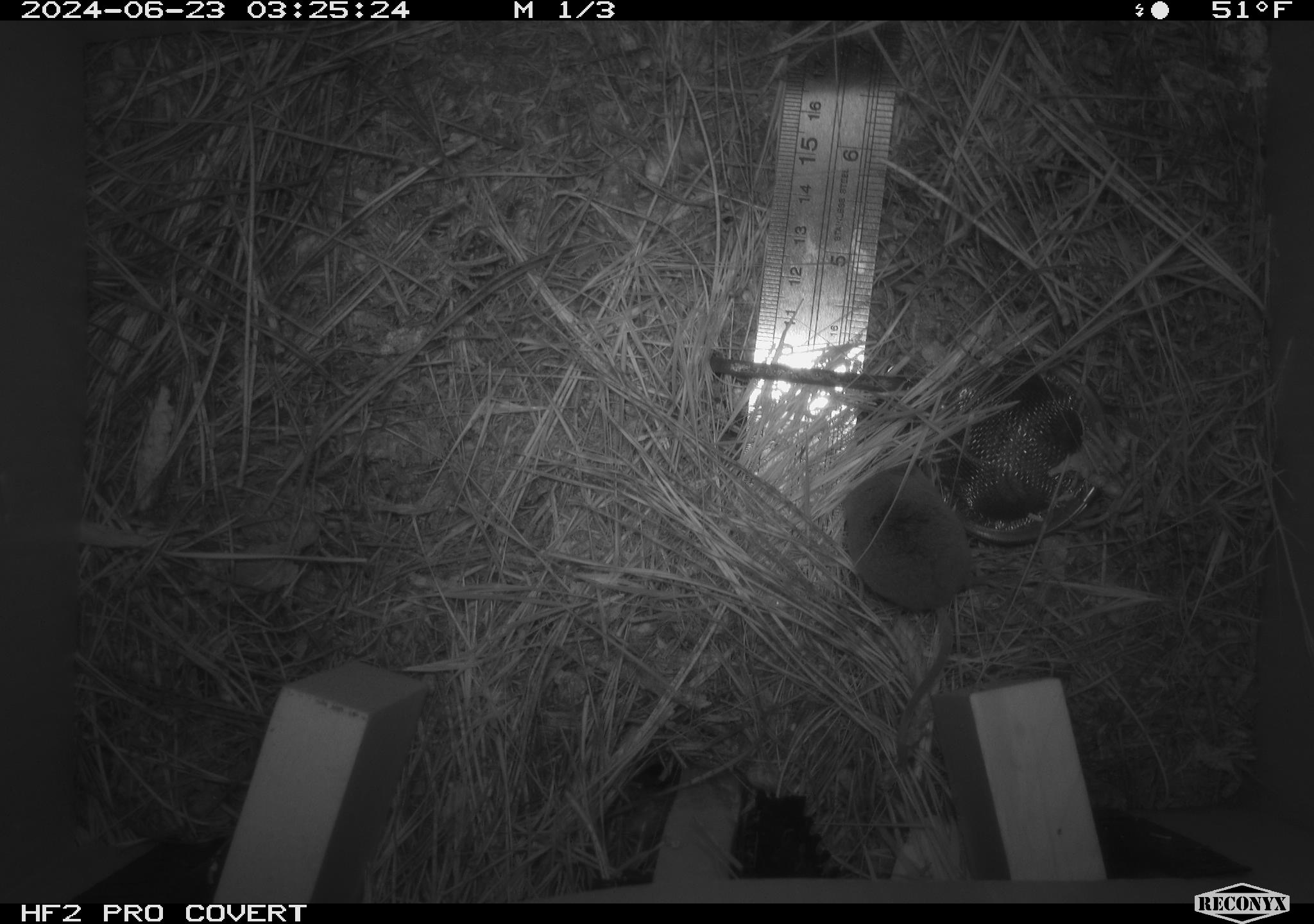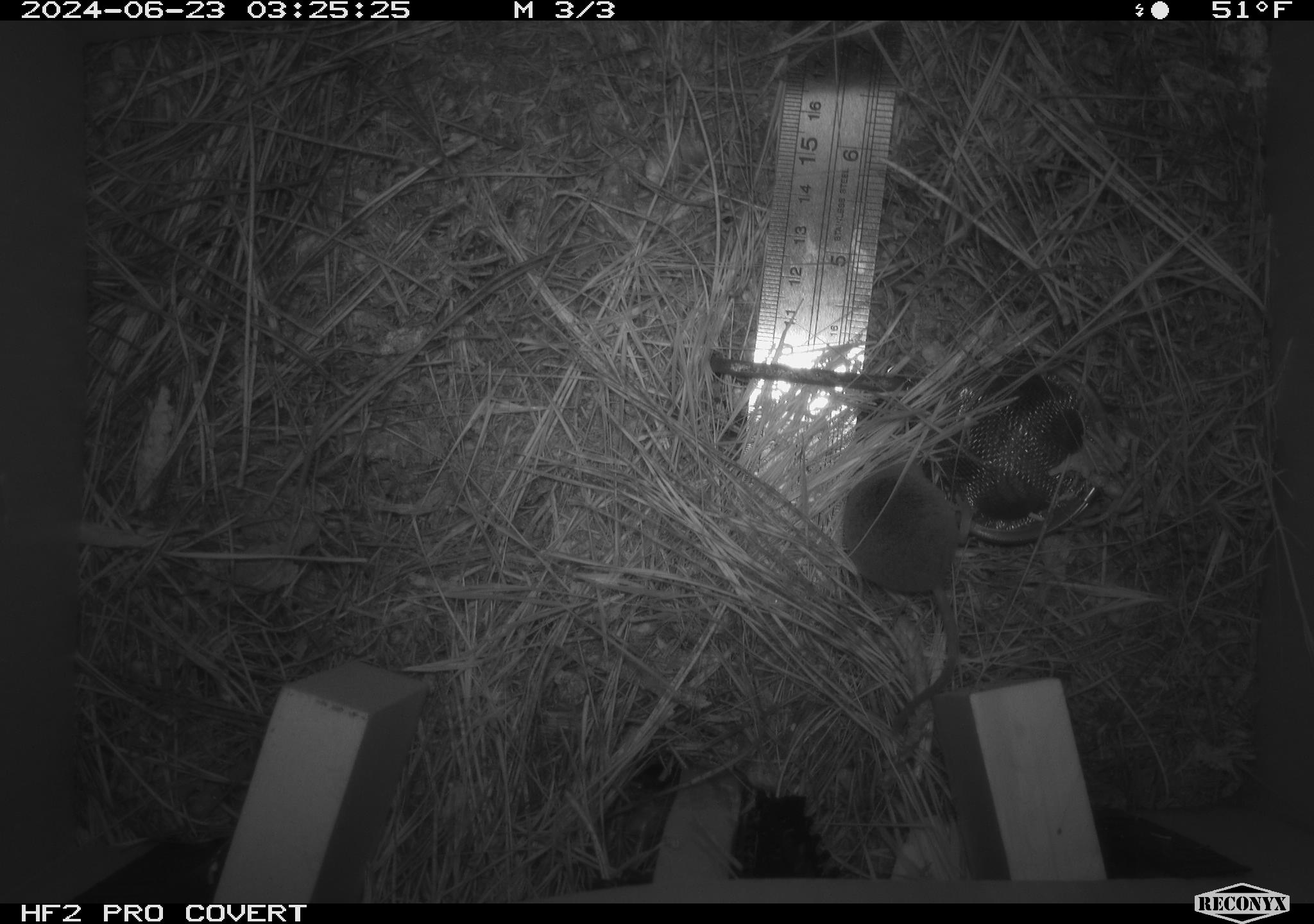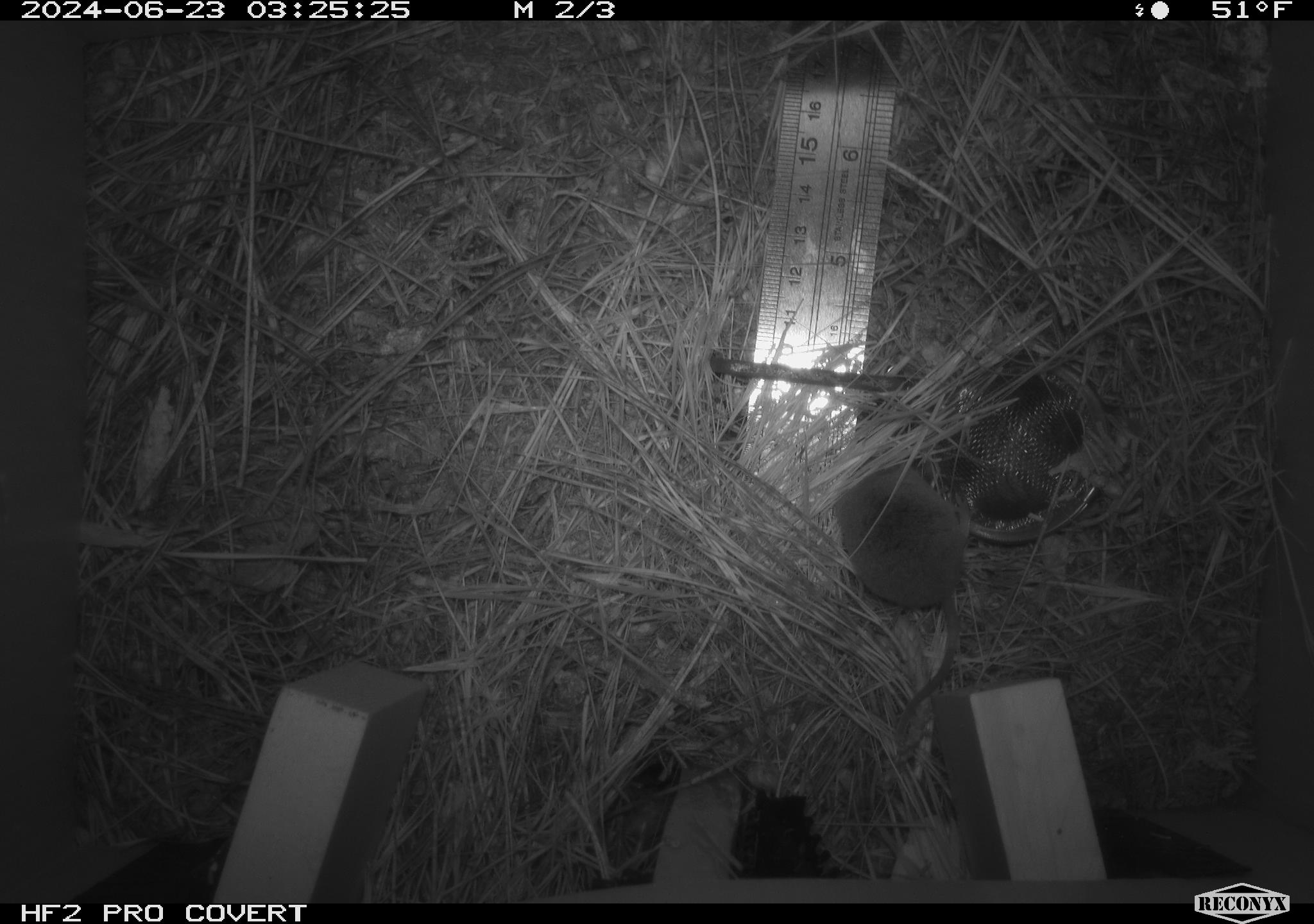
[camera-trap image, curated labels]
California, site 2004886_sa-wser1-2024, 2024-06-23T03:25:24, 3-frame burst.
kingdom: Animalia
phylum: Chordata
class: Mammalia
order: Eulipotyphla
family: Soricidae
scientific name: Soricidae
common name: shrews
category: soricidae family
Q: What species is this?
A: Soricidae family (shrews) (Soricidae).